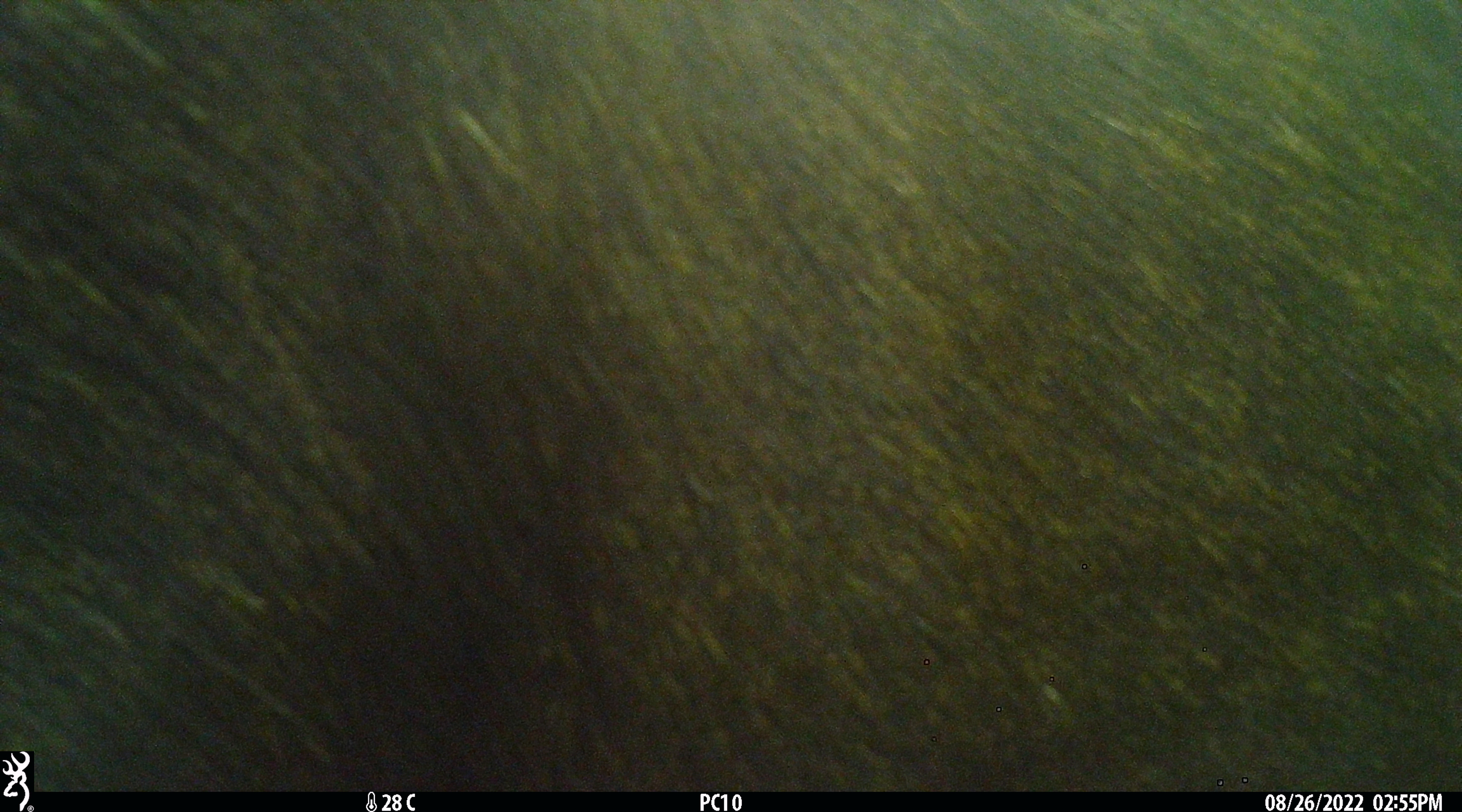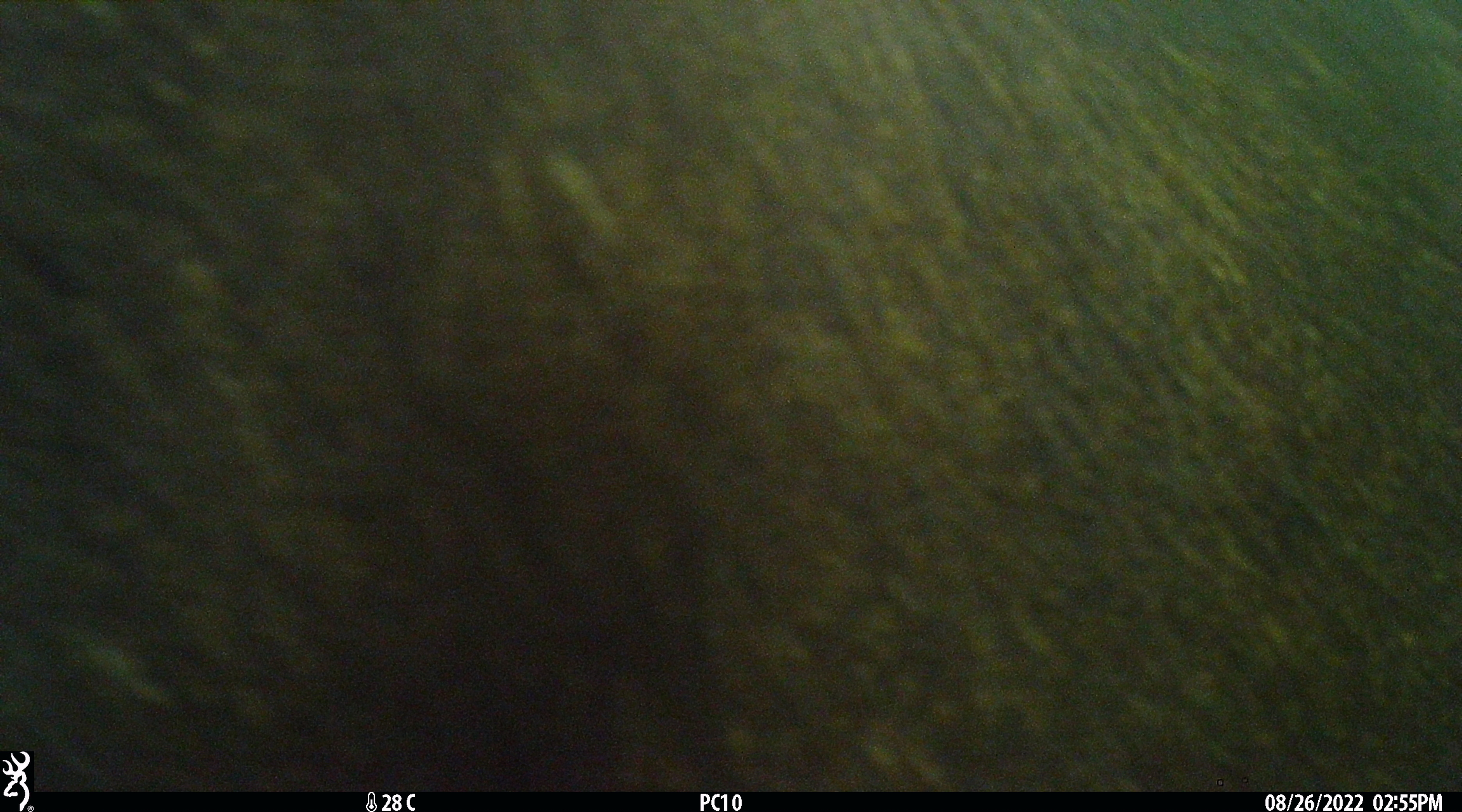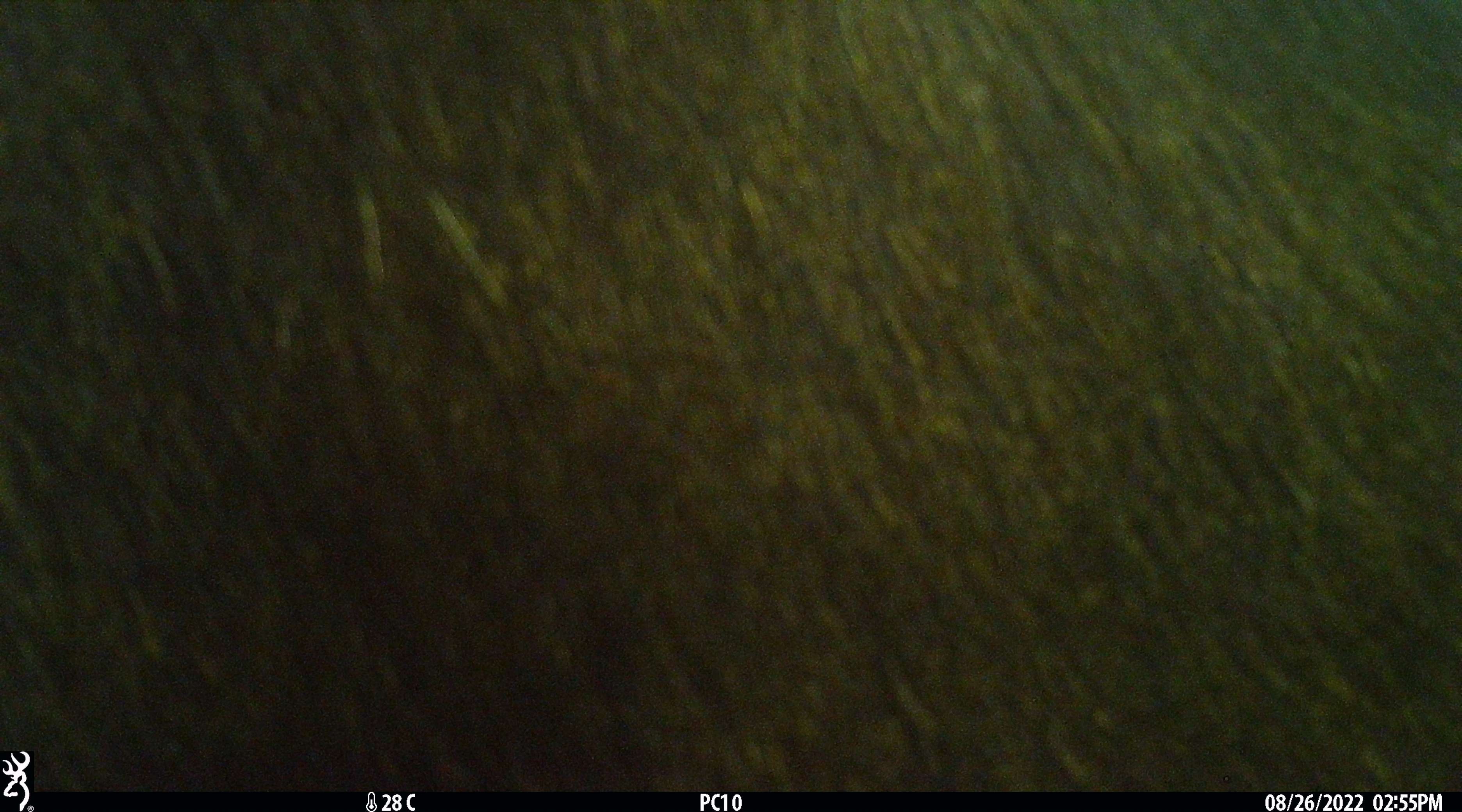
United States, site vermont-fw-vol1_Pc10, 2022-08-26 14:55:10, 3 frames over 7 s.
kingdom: Animalia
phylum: Chordata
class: Mammalia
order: Artiodactyla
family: Cervidae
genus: Alces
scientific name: Alces alces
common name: moose